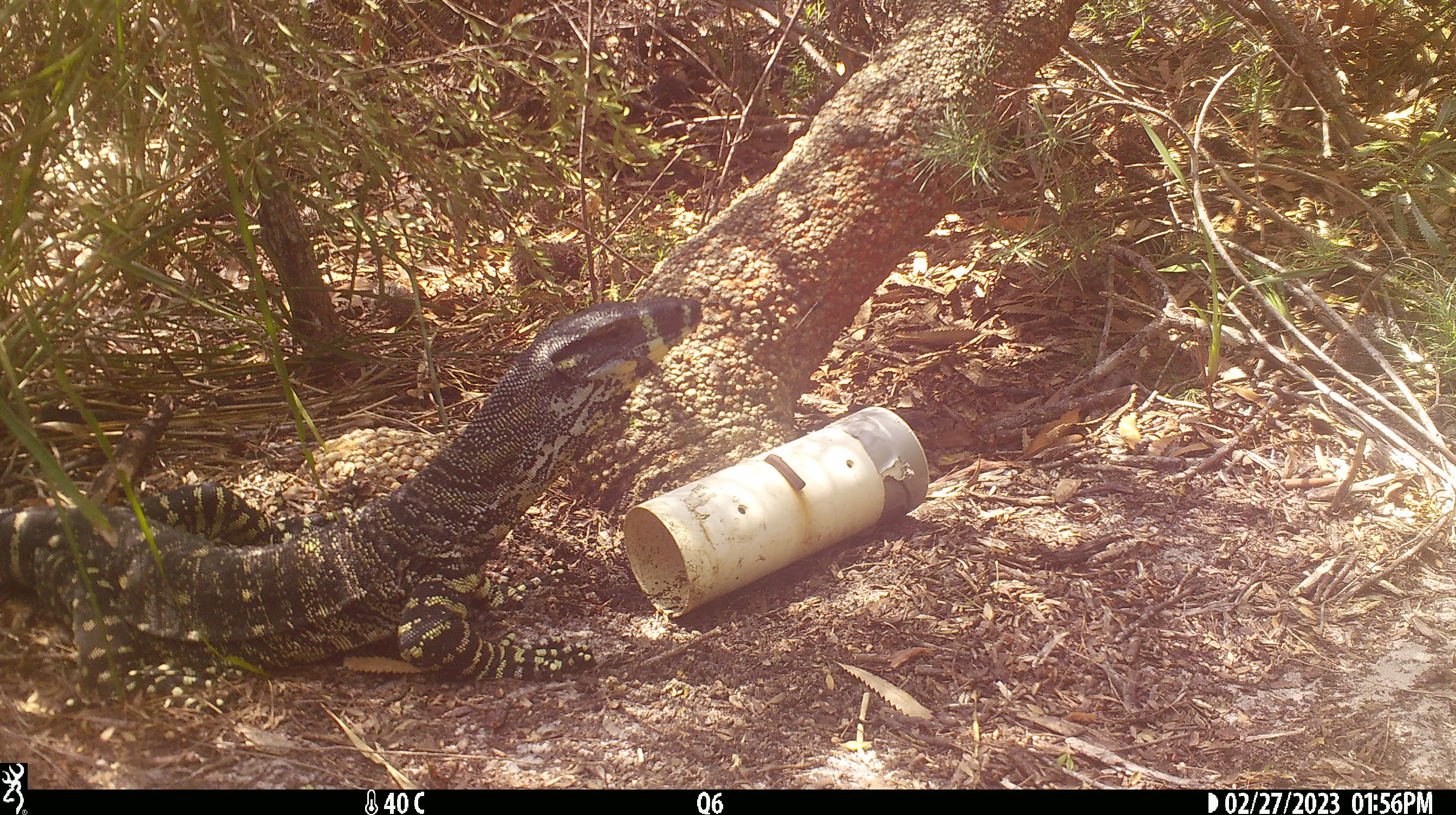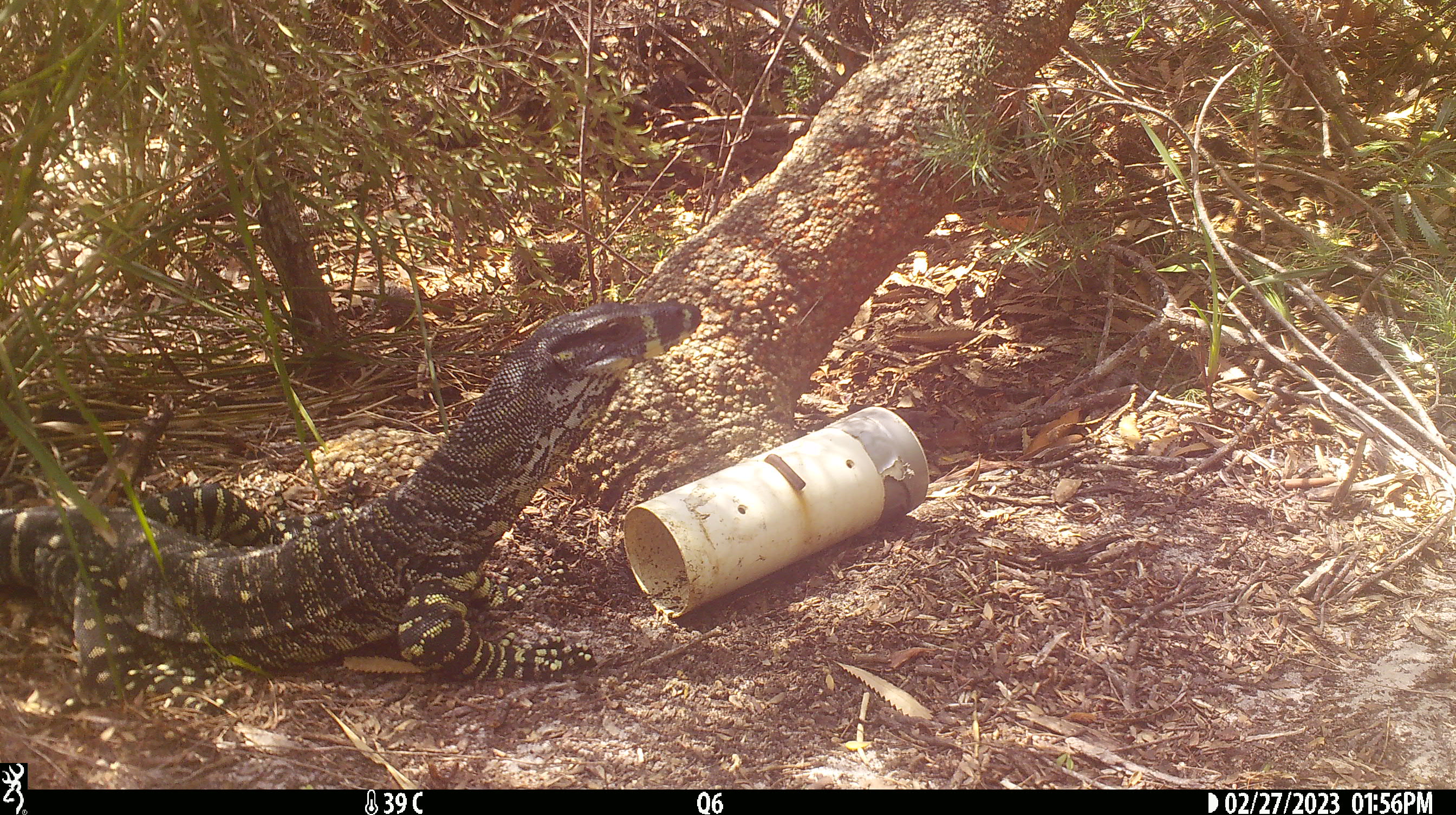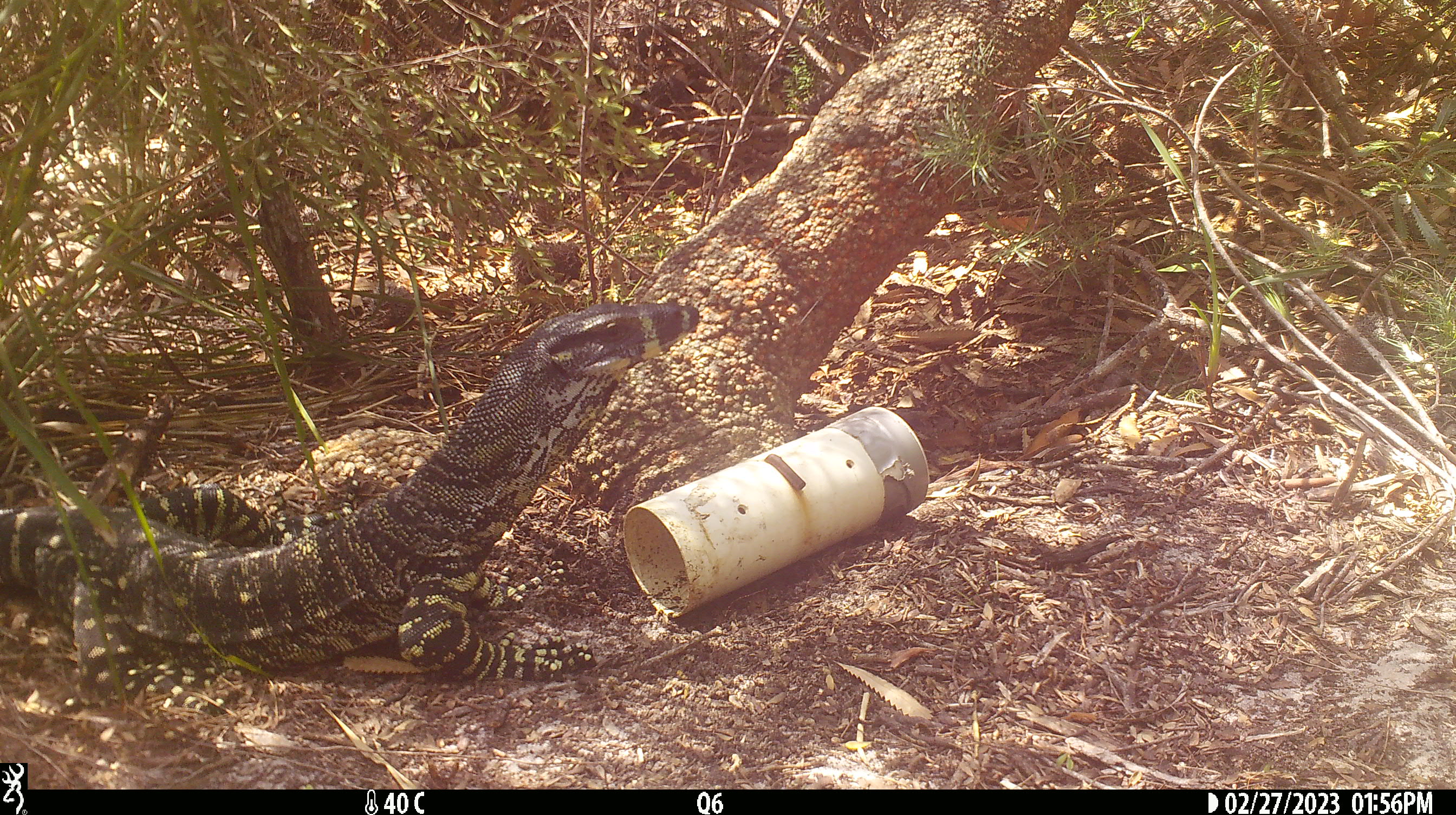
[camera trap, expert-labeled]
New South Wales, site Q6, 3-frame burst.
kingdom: Animalia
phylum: Chordata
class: Reptilia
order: Squamata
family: Varanidae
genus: Varanus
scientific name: Varanus varius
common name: lace monitor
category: goanna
Goanna (lace monitor) (Varanus varius).